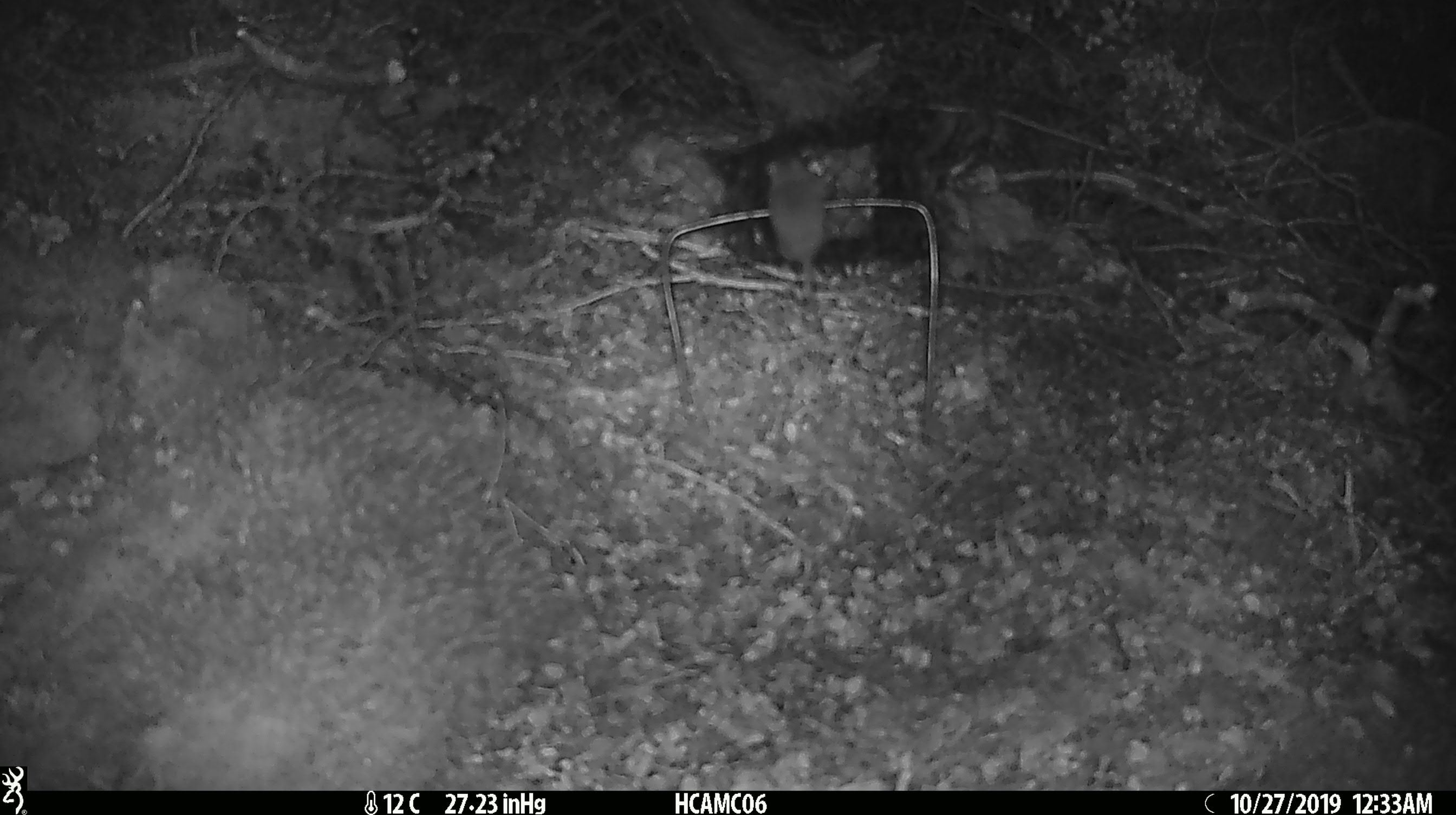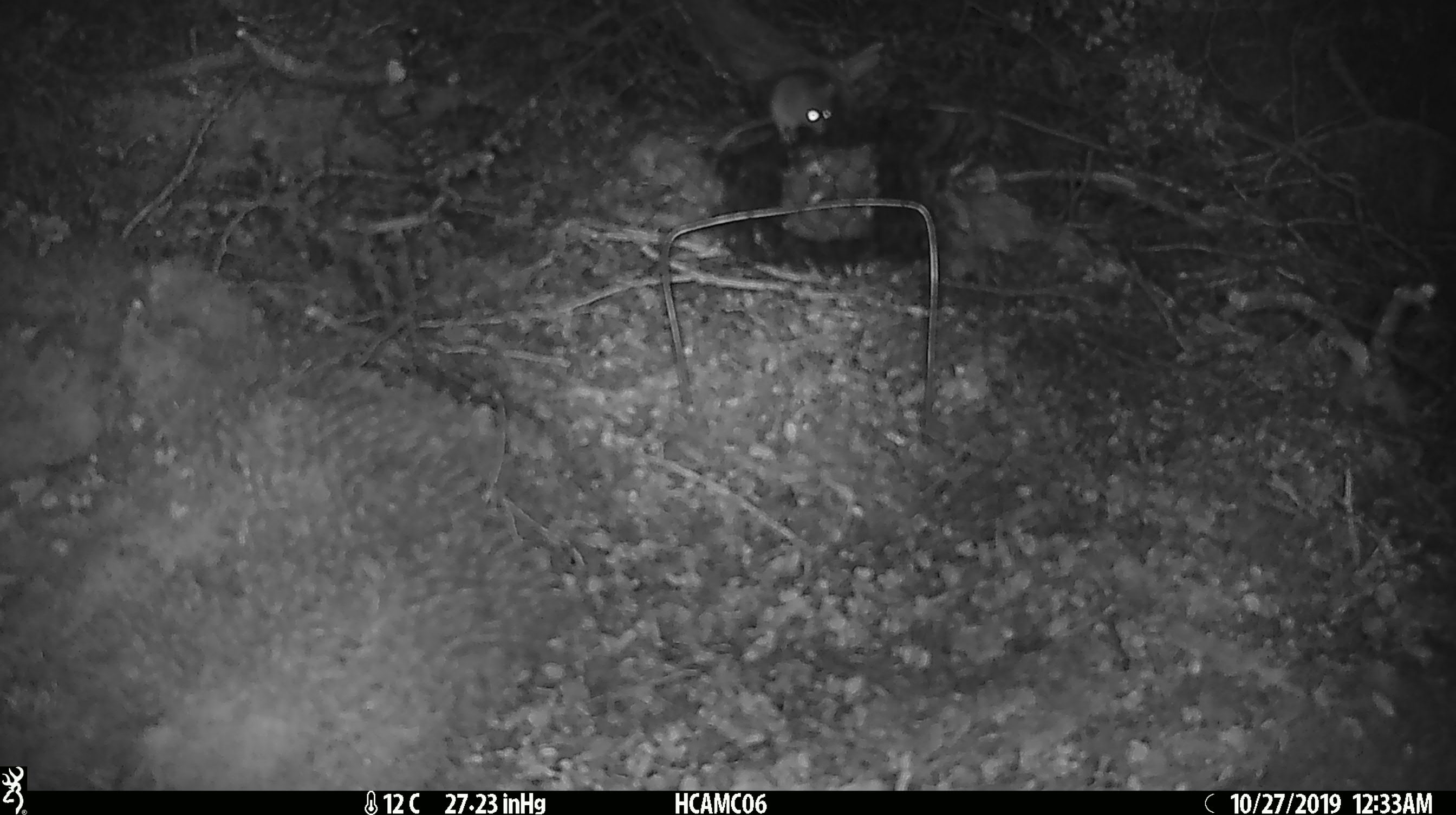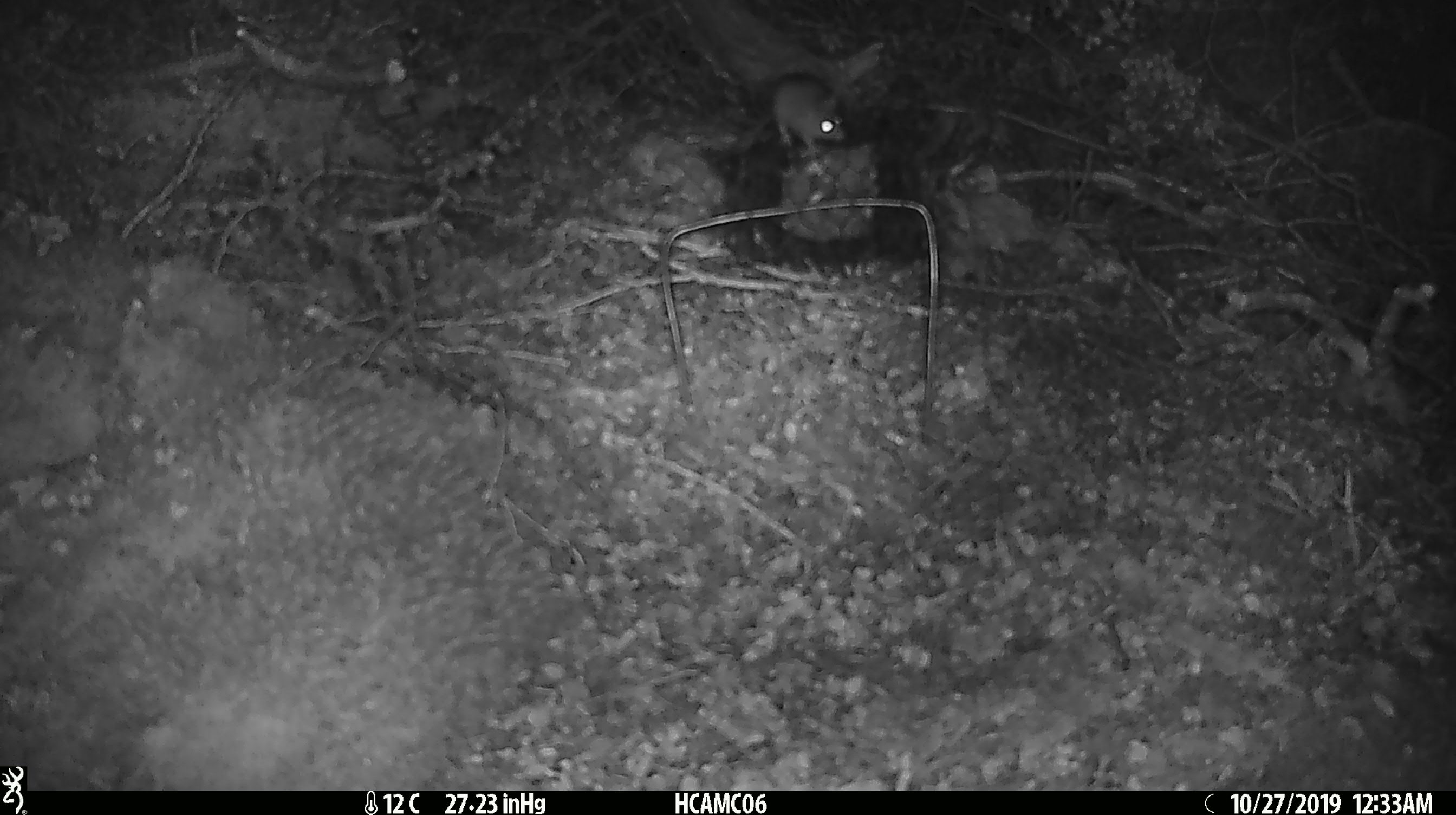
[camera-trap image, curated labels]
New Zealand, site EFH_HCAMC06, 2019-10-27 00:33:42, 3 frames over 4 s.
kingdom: Animalia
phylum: Chordata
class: Mammalia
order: Rodentia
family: Muridae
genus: Mus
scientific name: Mus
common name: mouse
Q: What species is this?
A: Mouse (Mus).